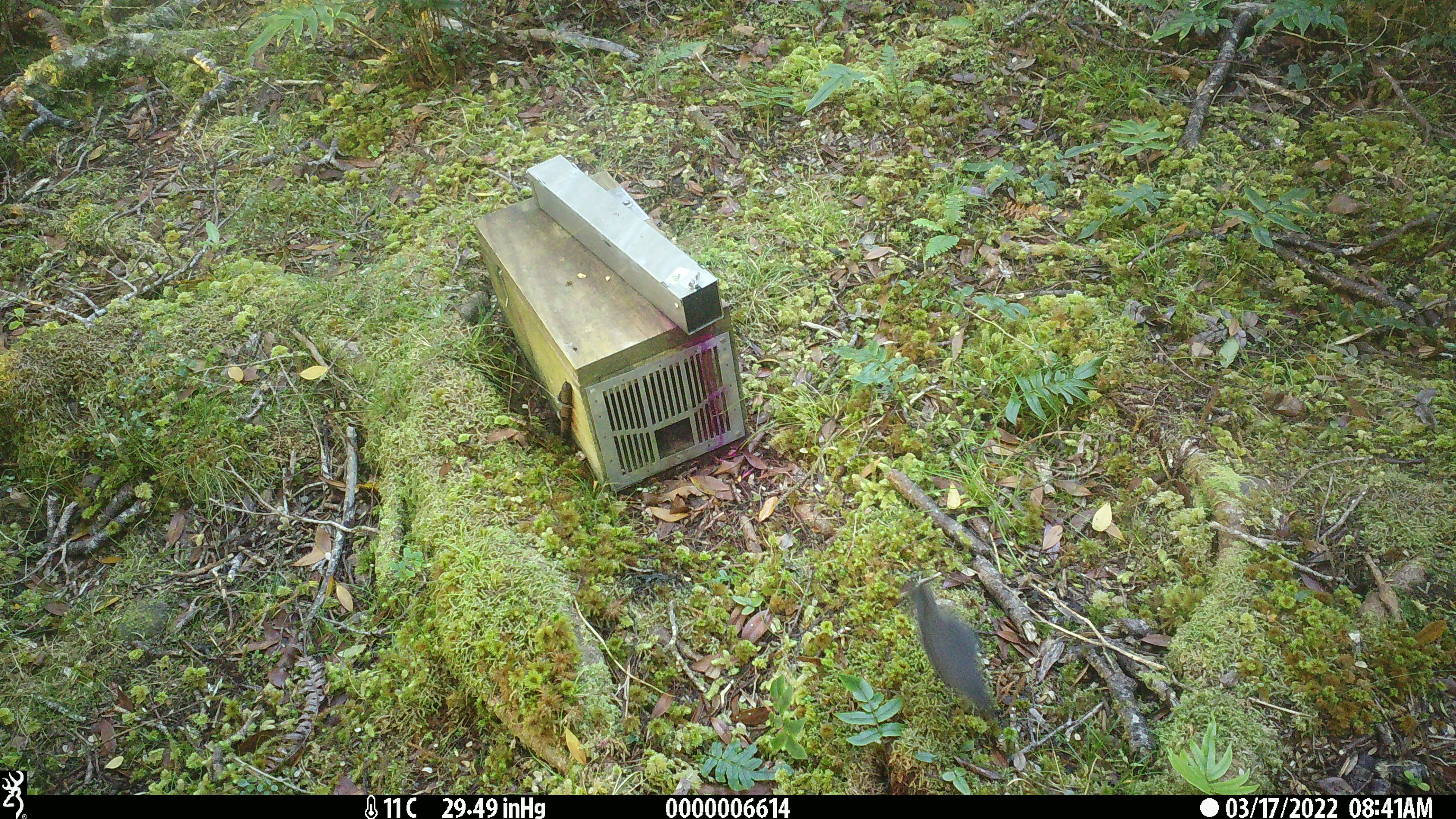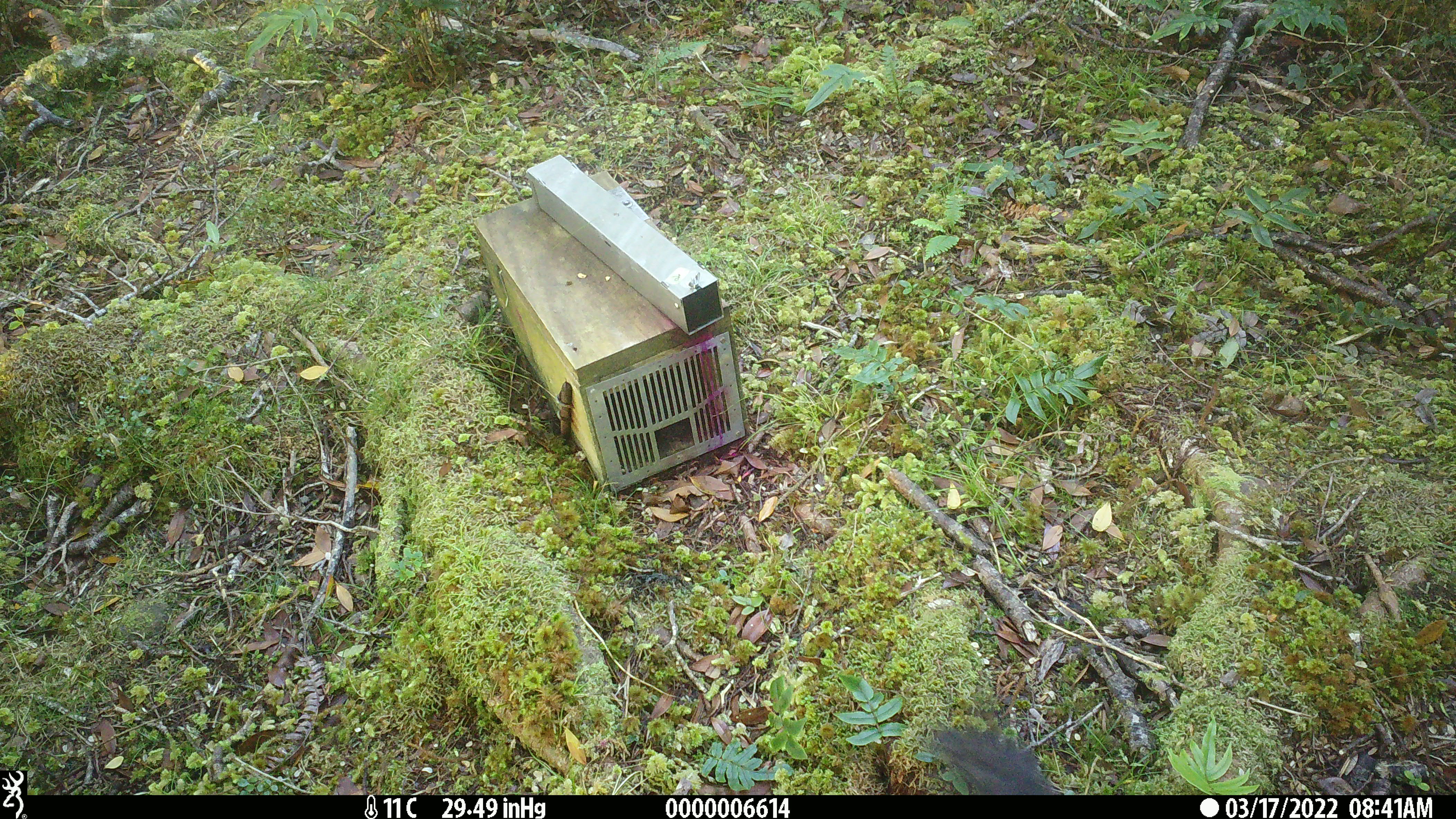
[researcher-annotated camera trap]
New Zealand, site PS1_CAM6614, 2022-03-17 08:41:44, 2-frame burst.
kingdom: Animalia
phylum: Chordata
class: Aves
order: Passeriformes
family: Petroicidae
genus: Petroica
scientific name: Petroica australis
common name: new zealand robin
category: robin